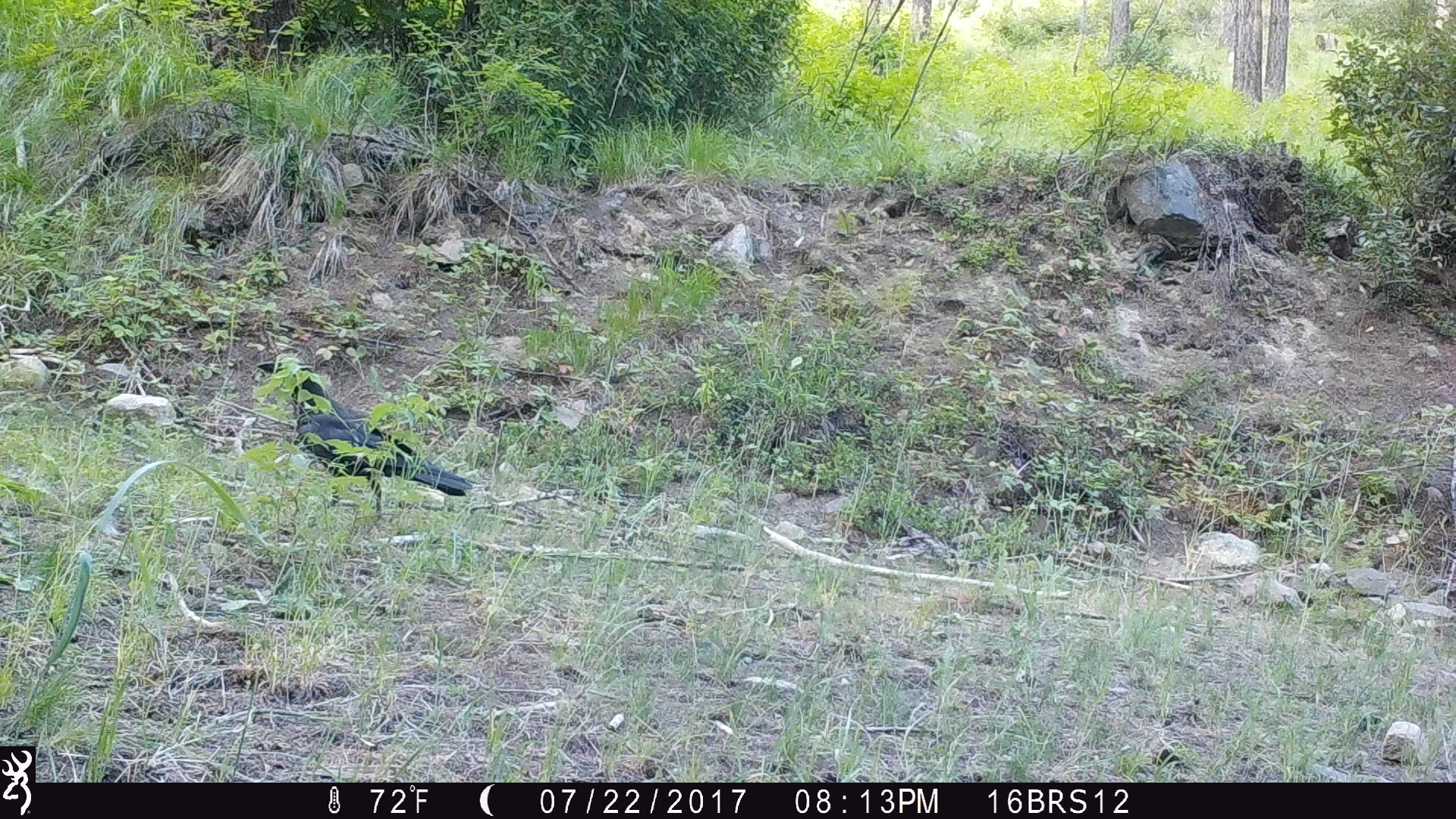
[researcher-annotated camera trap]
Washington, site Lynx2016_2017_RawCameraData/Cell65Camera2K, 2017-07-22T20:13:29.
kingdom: Animalia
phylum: Chordata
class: Aves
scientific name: Aves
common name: birds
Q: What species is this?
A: Aves (birds).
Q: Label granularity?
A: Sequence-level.